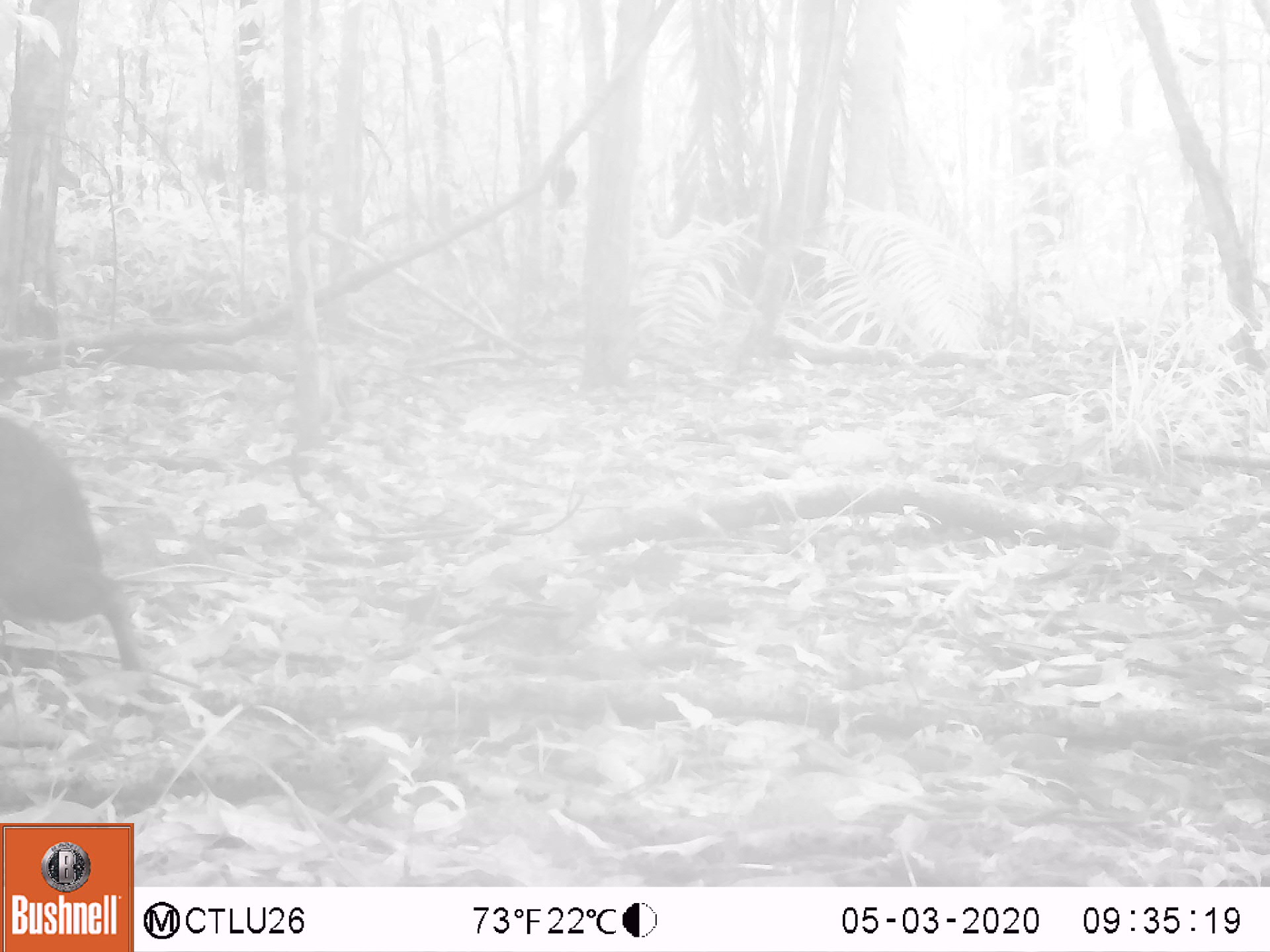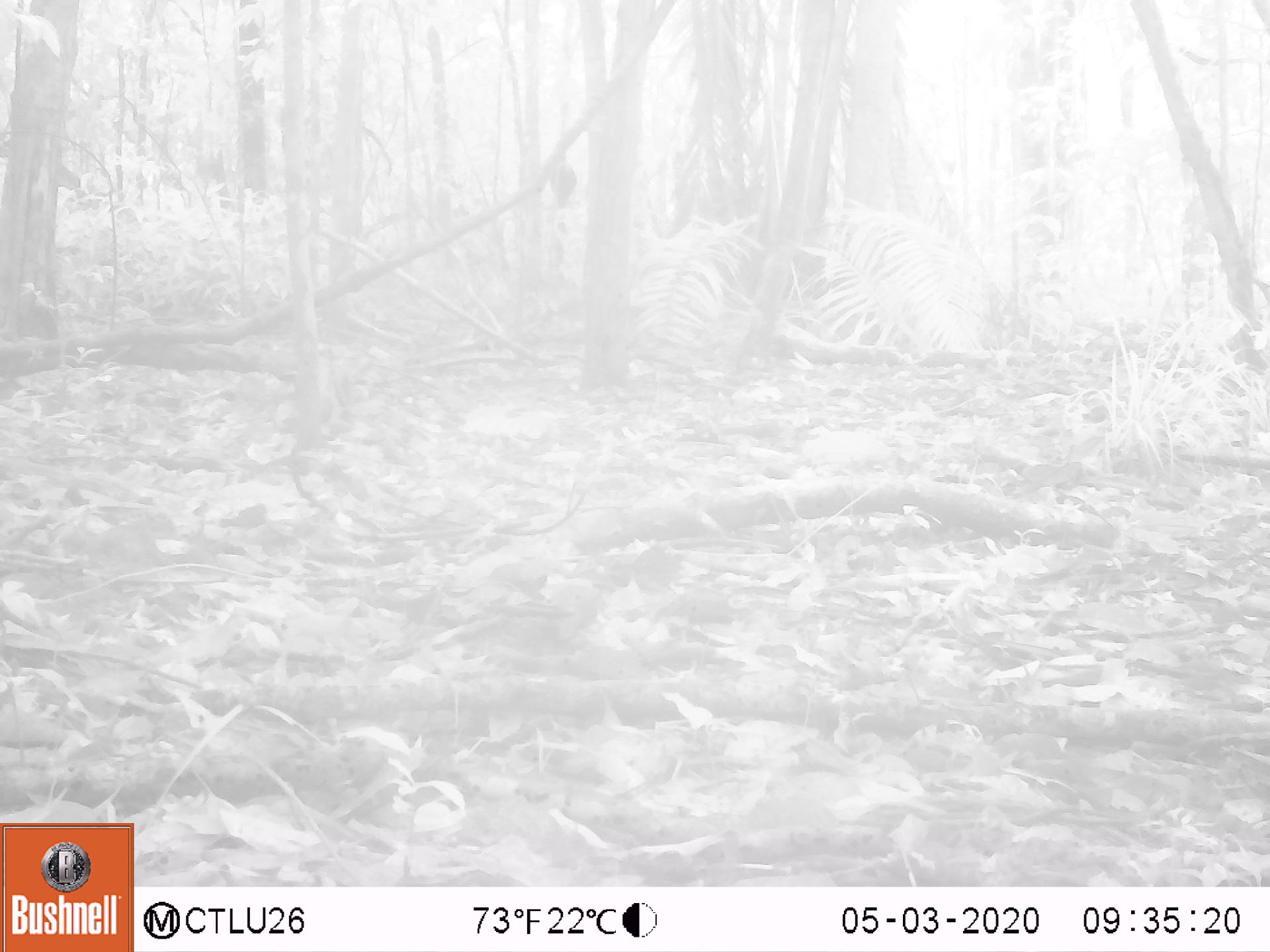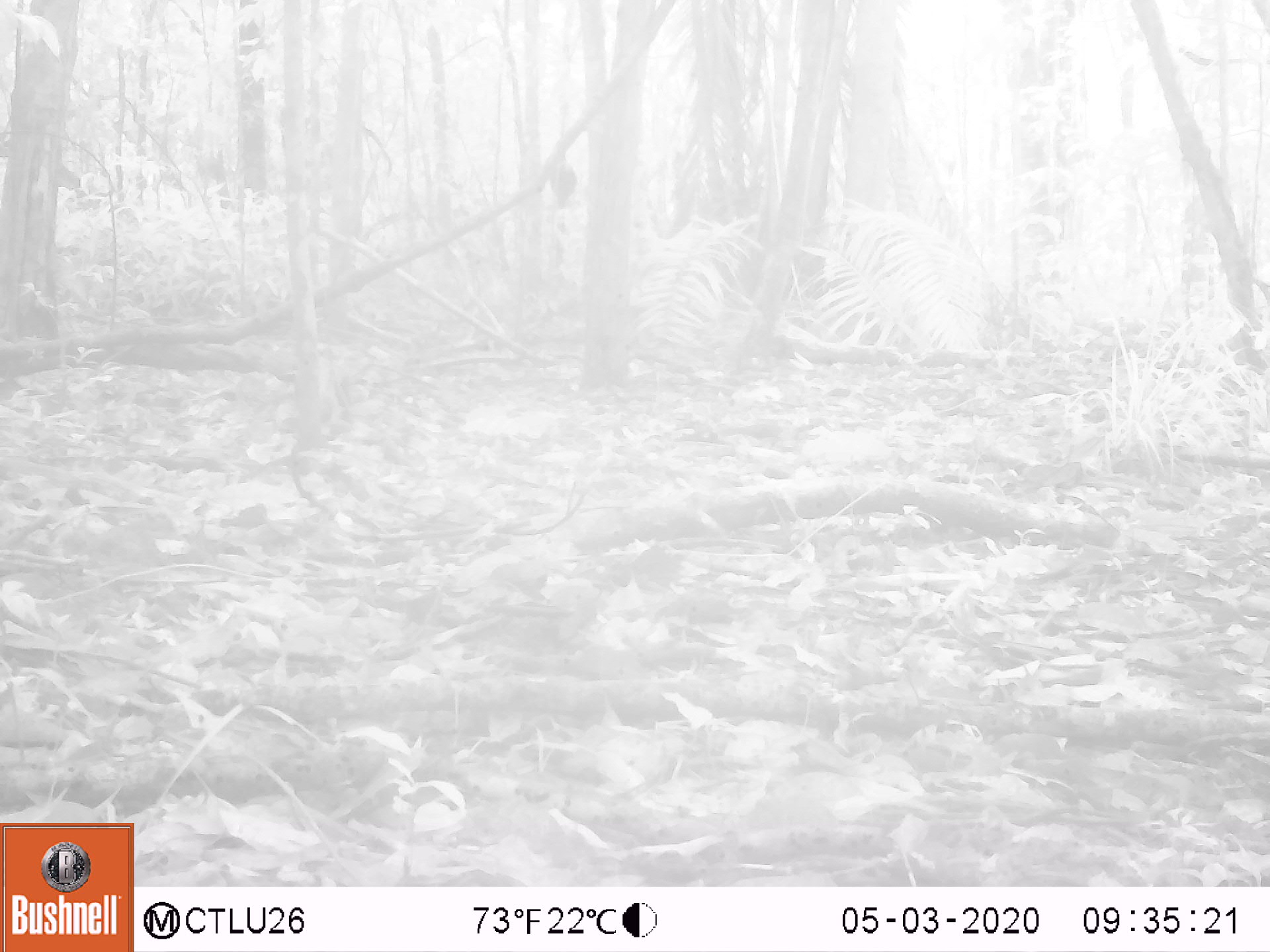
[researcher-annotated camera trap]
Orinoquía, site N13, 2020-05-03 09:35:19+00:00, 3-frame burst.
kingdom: Animalia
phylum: Chordata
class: Mammalia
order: Rodentia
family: Dasyproctidae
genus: Dasyprocta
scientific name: Dasyprocta fuliginosa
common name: black agouti